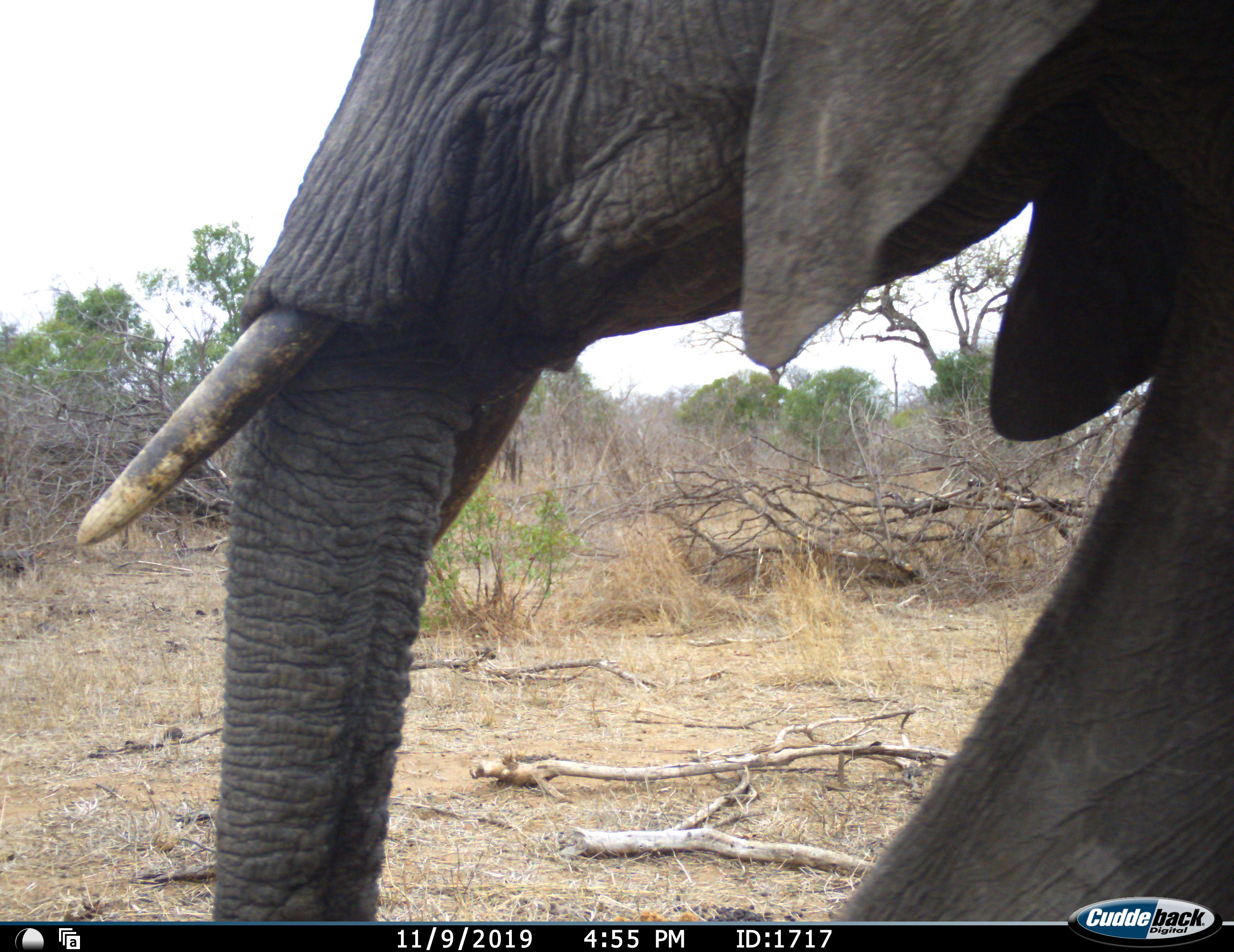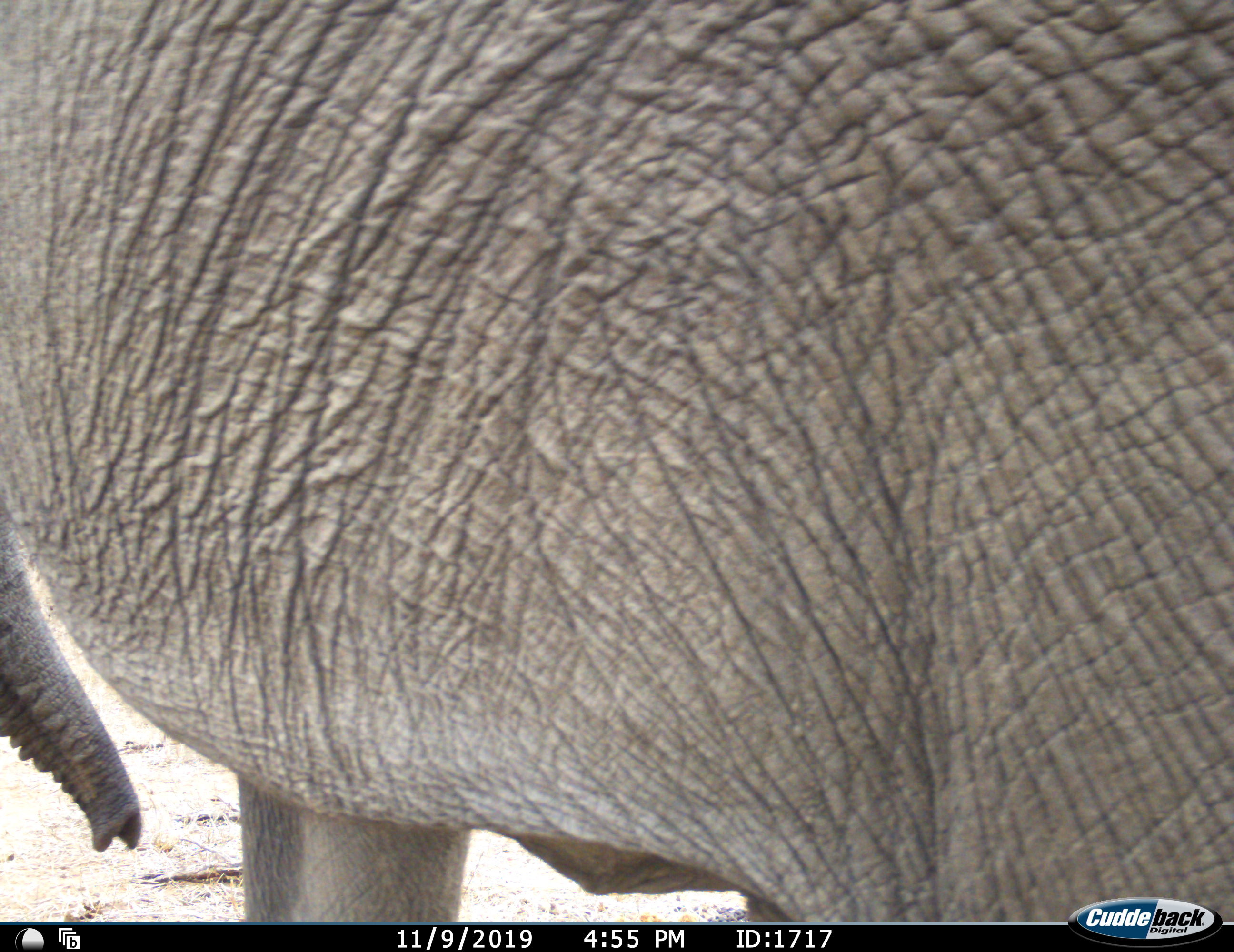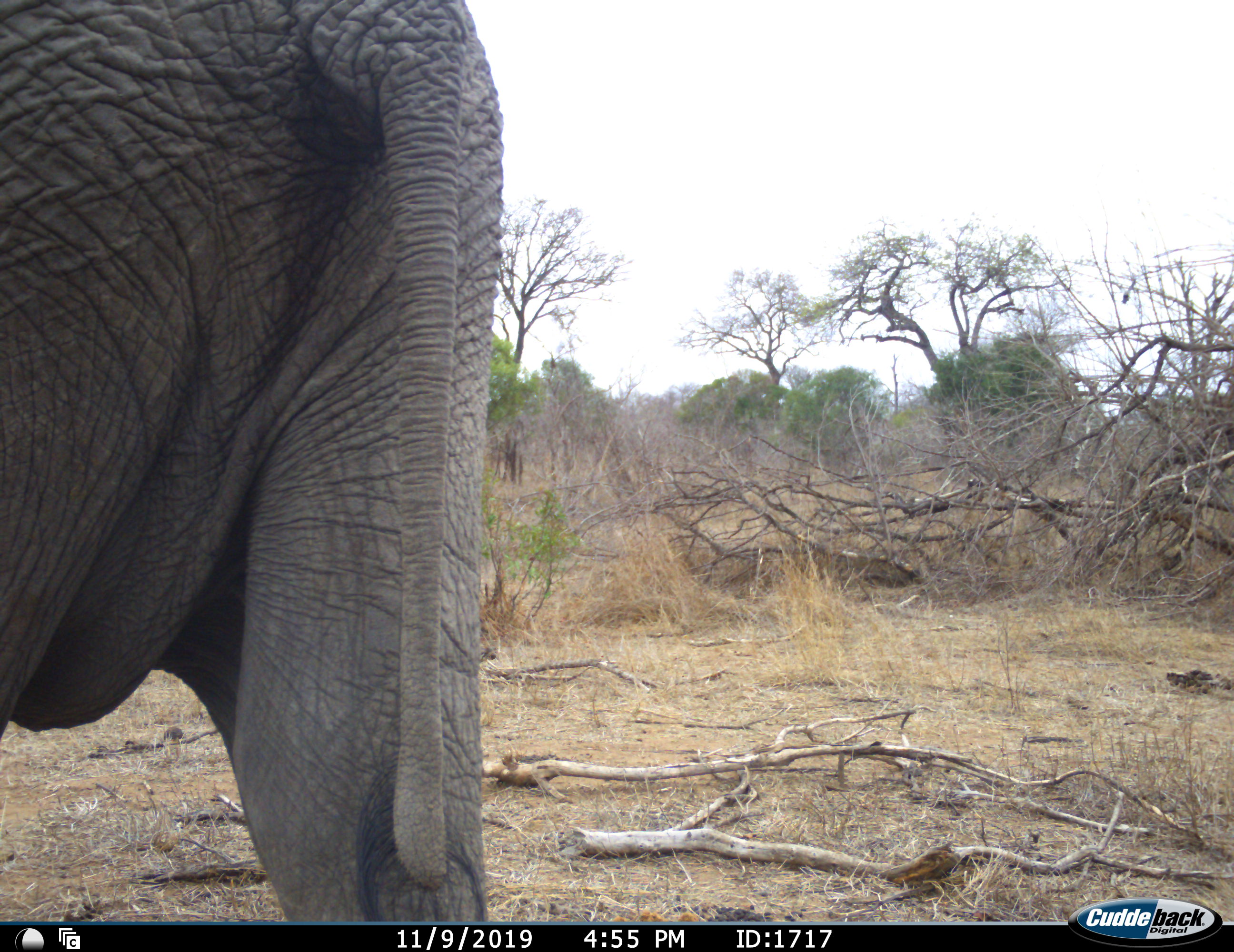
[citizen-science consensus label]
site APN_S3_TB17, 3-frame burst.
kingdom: Animalia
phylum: Chordata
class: Mammalia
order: Proboscidea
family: Elephantidae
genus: Loxodonta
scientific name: Loxodonta africana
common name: african bush elephant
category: elephant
Elephant (african bush elephant) (Loxodonta africana), count 1. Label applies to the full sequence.